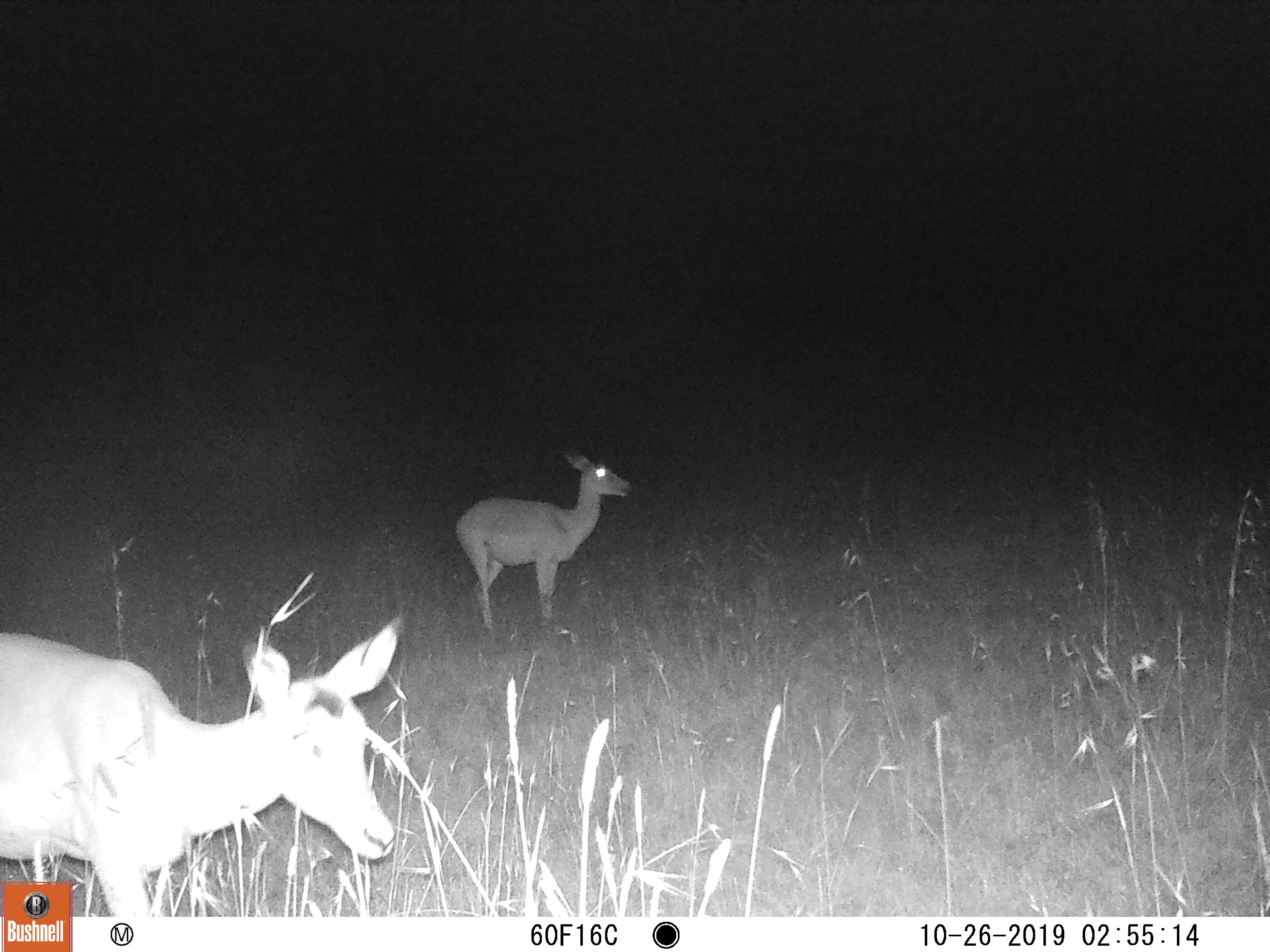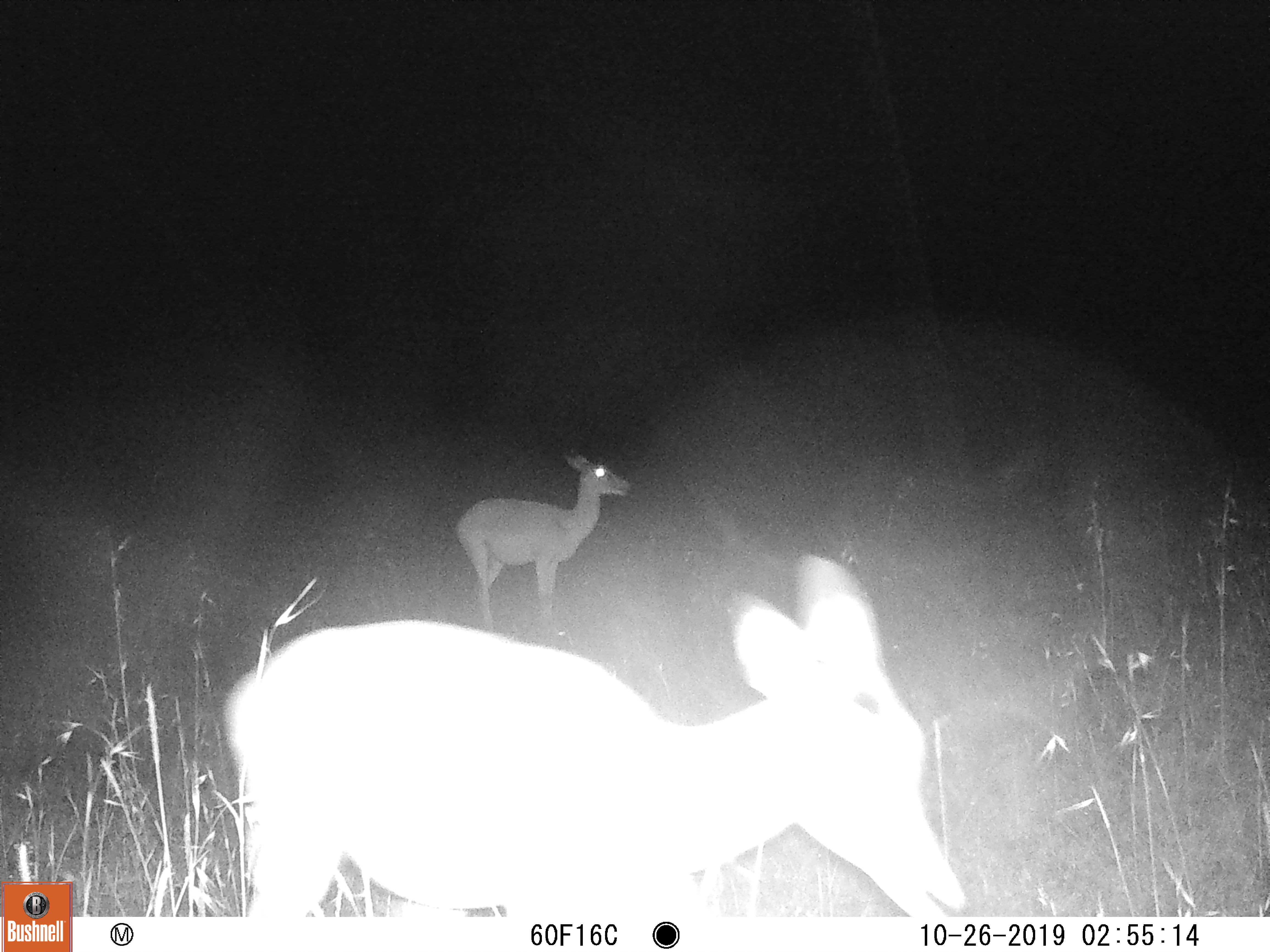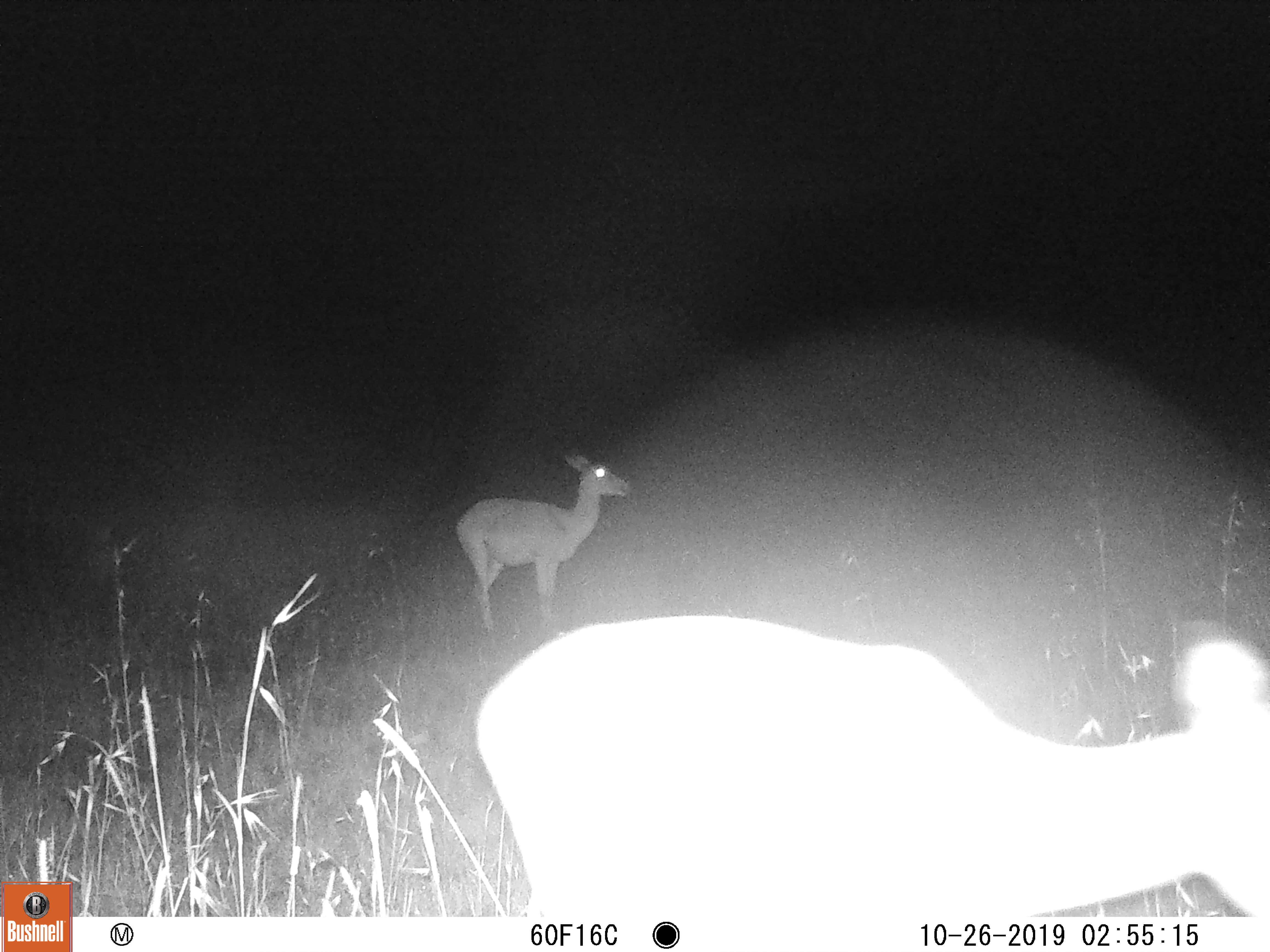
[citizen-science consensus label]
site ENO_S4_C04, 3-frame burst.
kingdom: Animalia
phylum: Chordata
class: Mammalia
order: Artiodactyla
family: Bovidae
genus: Aepyceros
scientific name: Aepyceros melampus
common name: impala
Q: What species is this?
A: Impala (Aepyceros melampus).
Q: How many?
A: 2.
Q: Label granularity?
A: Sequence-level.